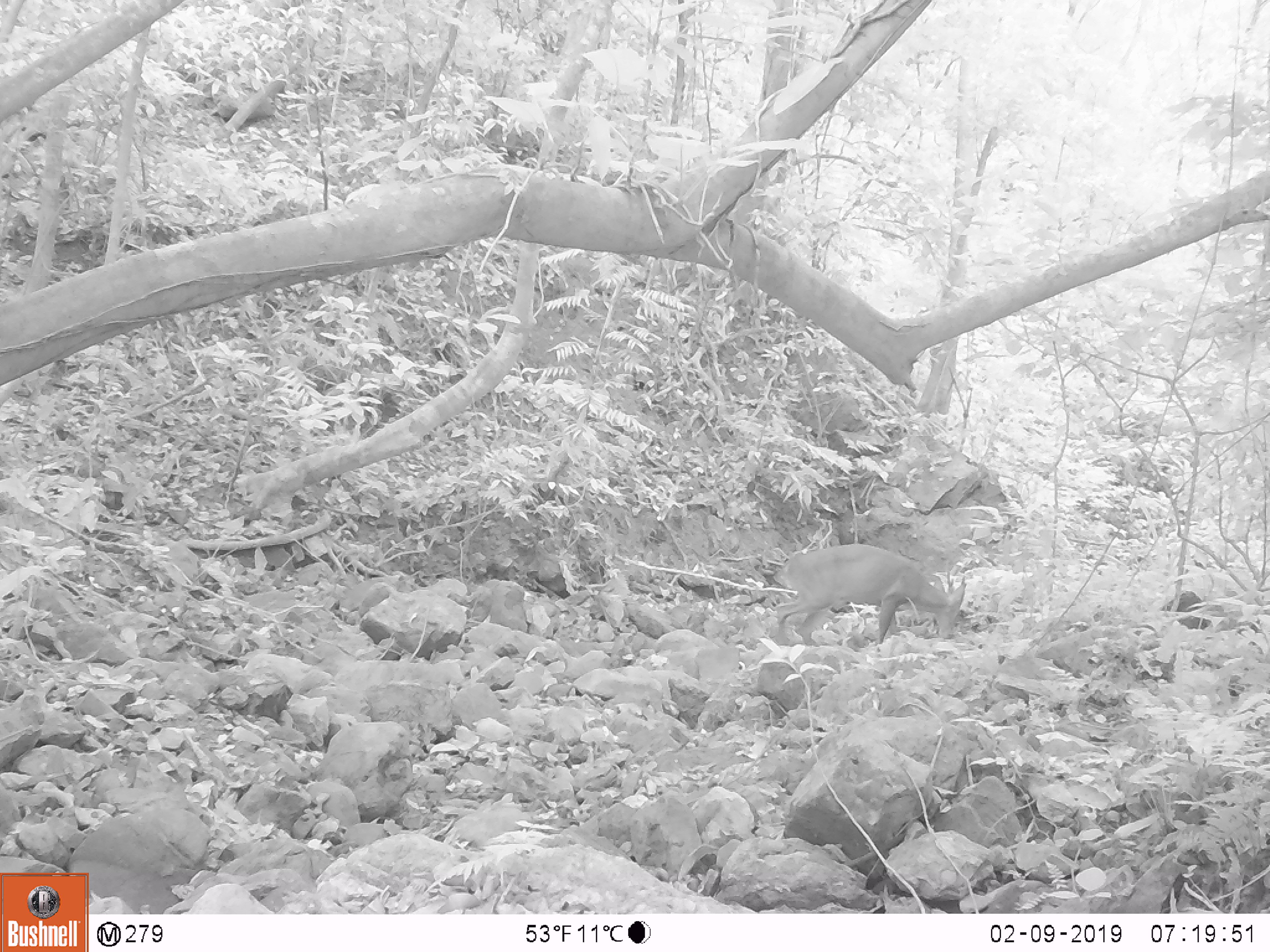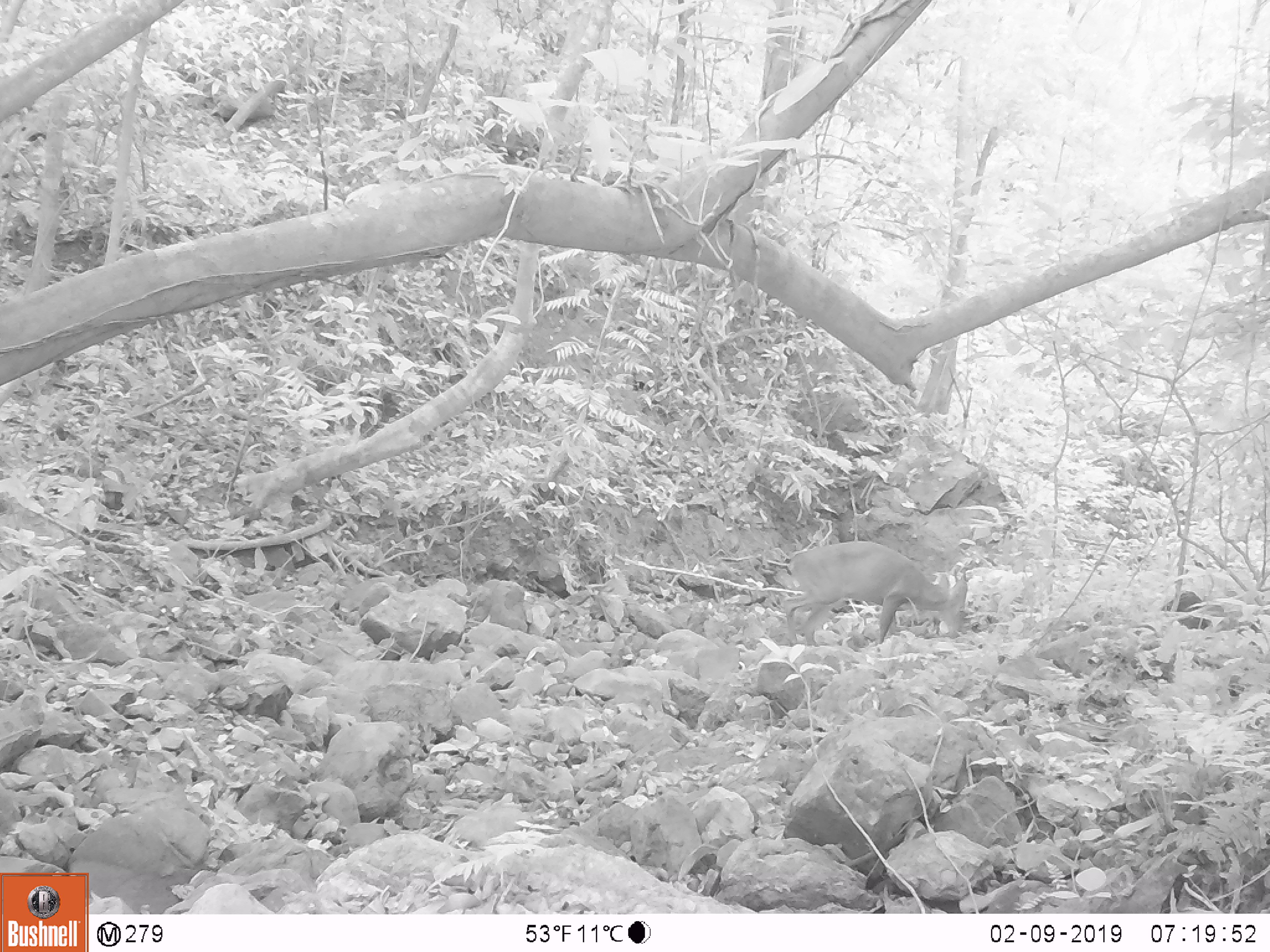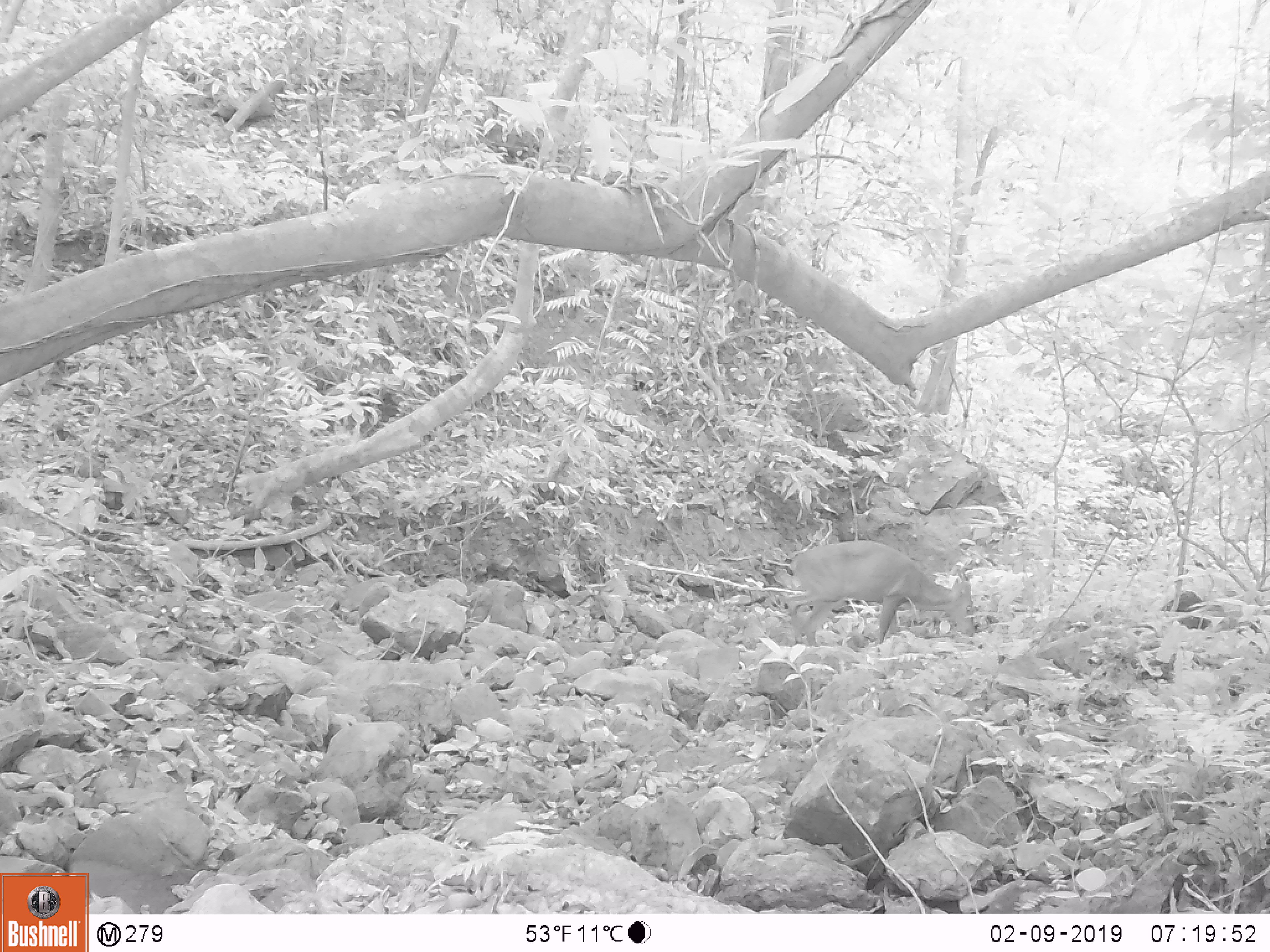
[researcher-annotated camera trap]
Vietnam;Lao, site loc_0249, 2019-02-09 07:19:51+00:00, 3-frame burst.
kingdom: Animalia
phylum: Chordata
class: Mammalia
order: Artiodactyla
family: Cervidae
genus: Muntiacus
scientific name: Muntiacus vuquangensis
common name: large-antlered muntjac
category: large antlered muntjac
Large antlered muntjac (large-antlered muntjac) (Muntiacus vuquangensis). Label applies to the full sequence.